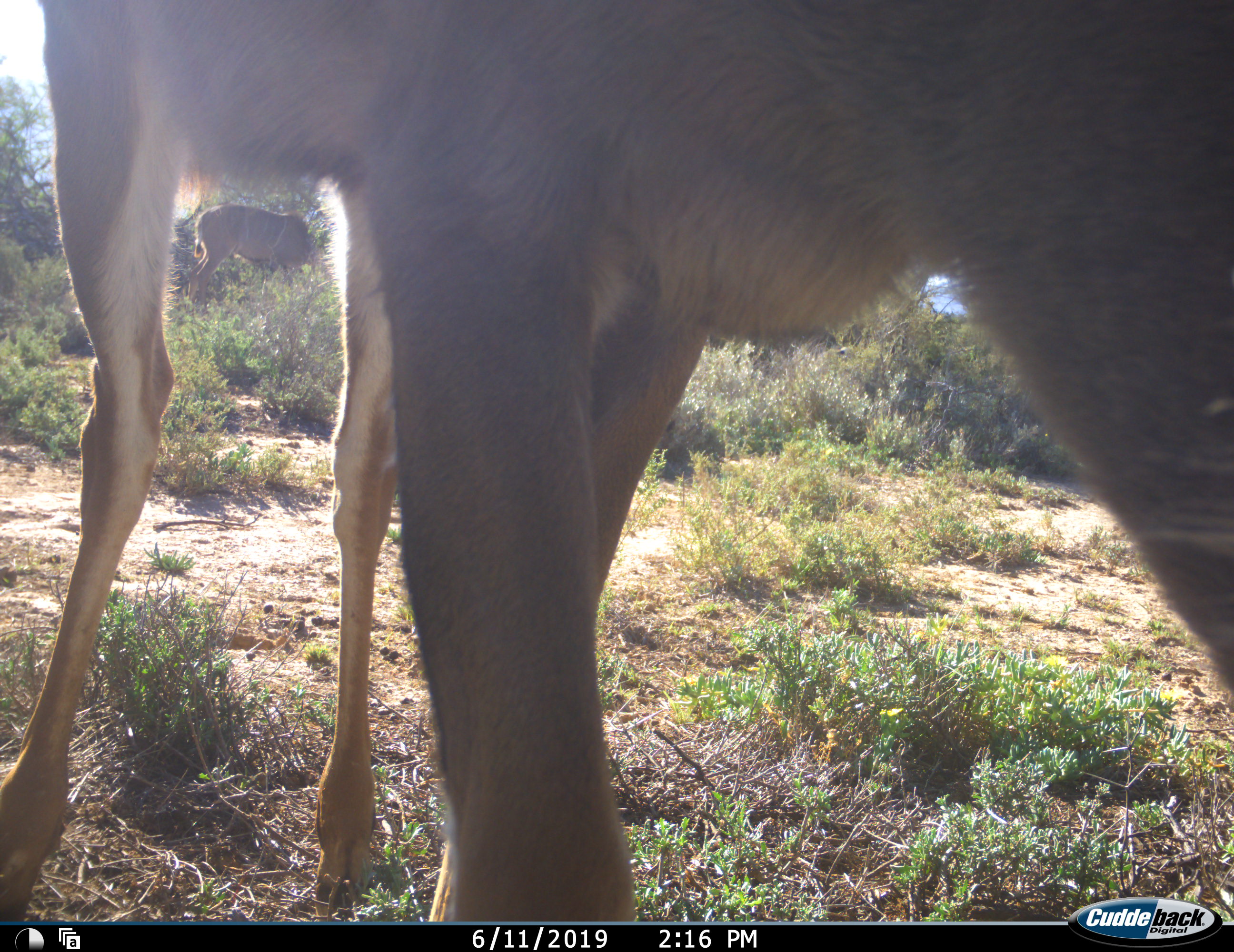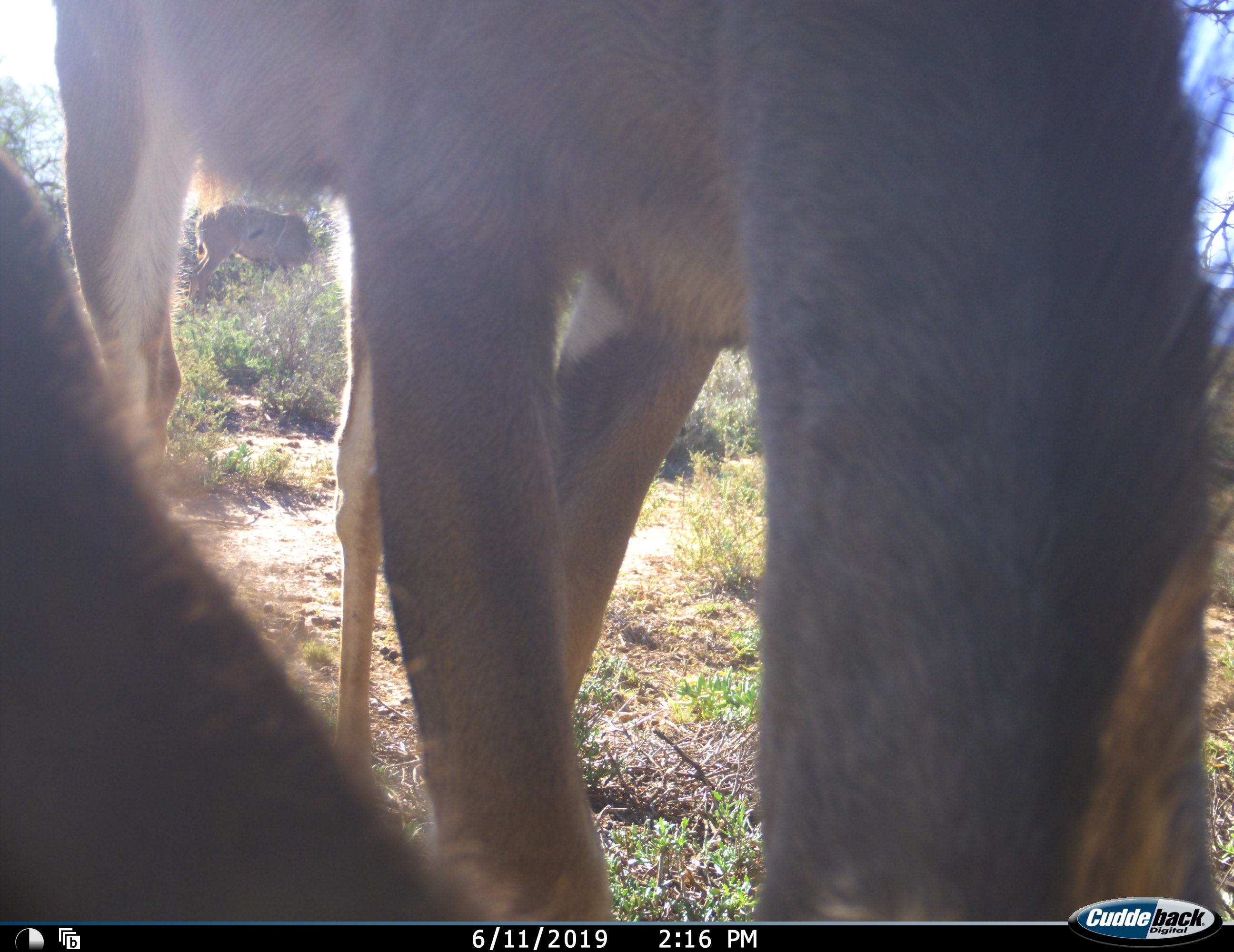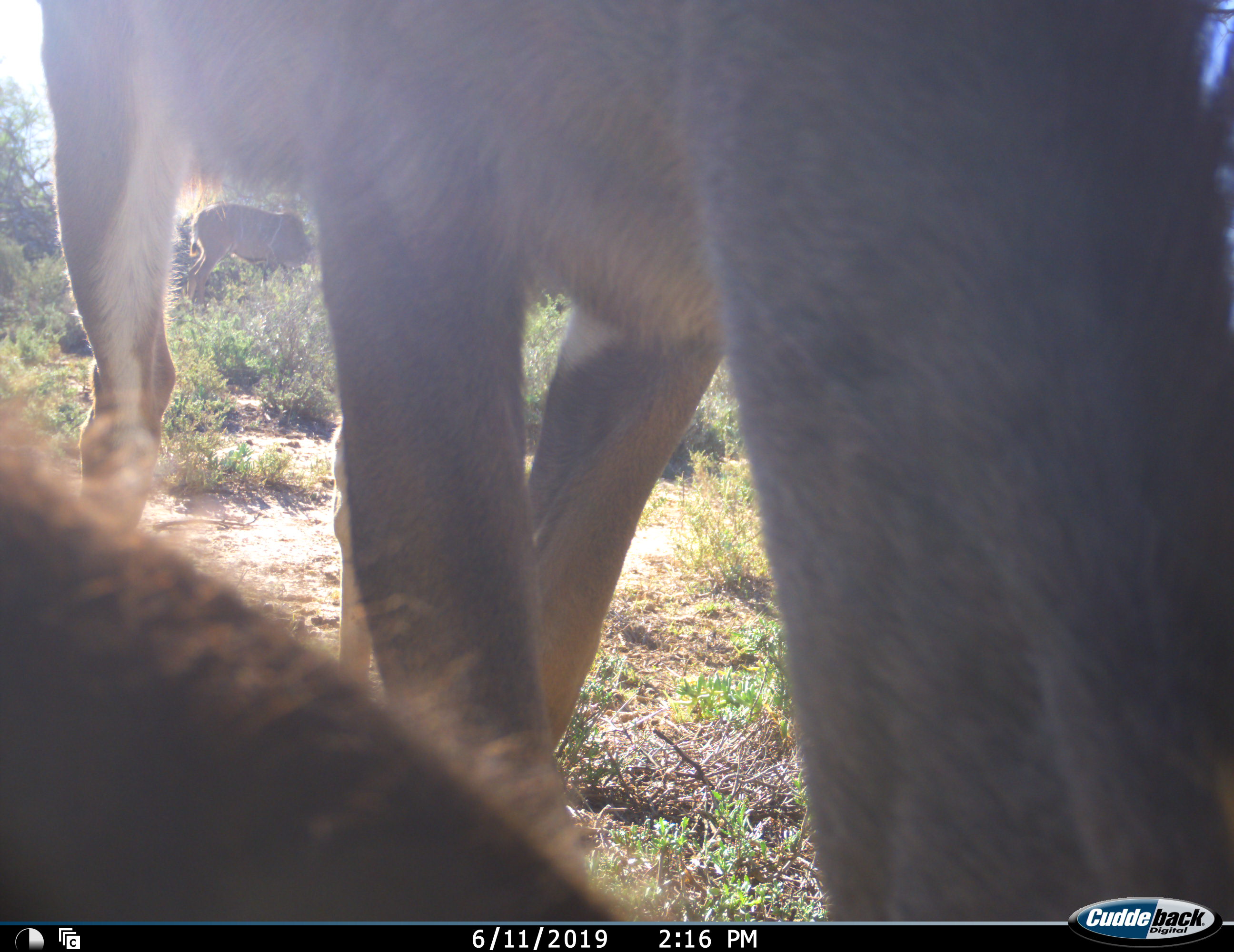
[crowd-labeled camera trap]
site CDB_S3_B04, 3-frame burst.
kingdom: Animalia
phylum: Chordata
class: Mammalia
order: Artiodactyla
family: Bovidae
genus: Tragelaphus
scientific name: Tragelaphus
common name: kudu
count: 2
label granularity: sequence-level